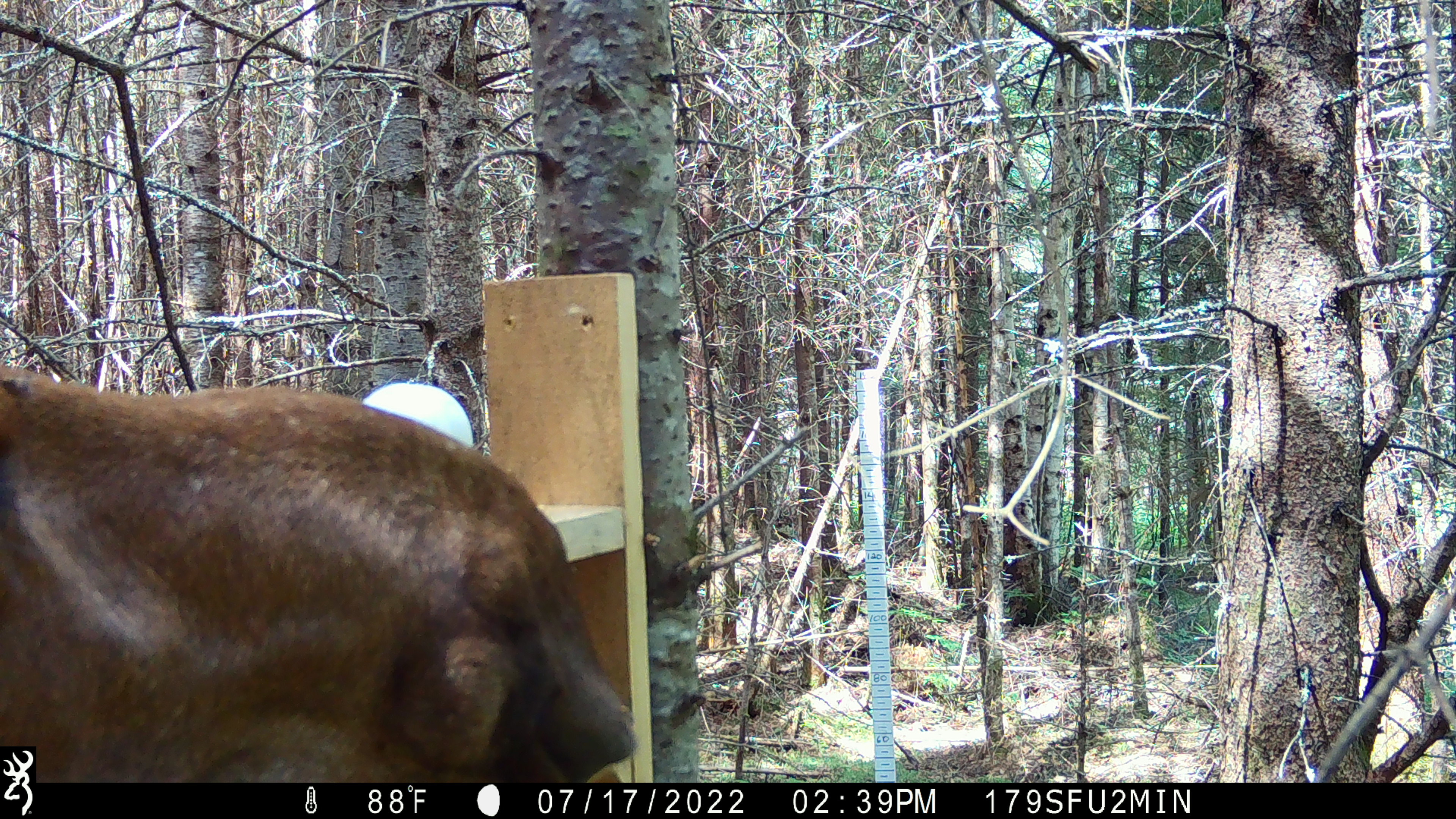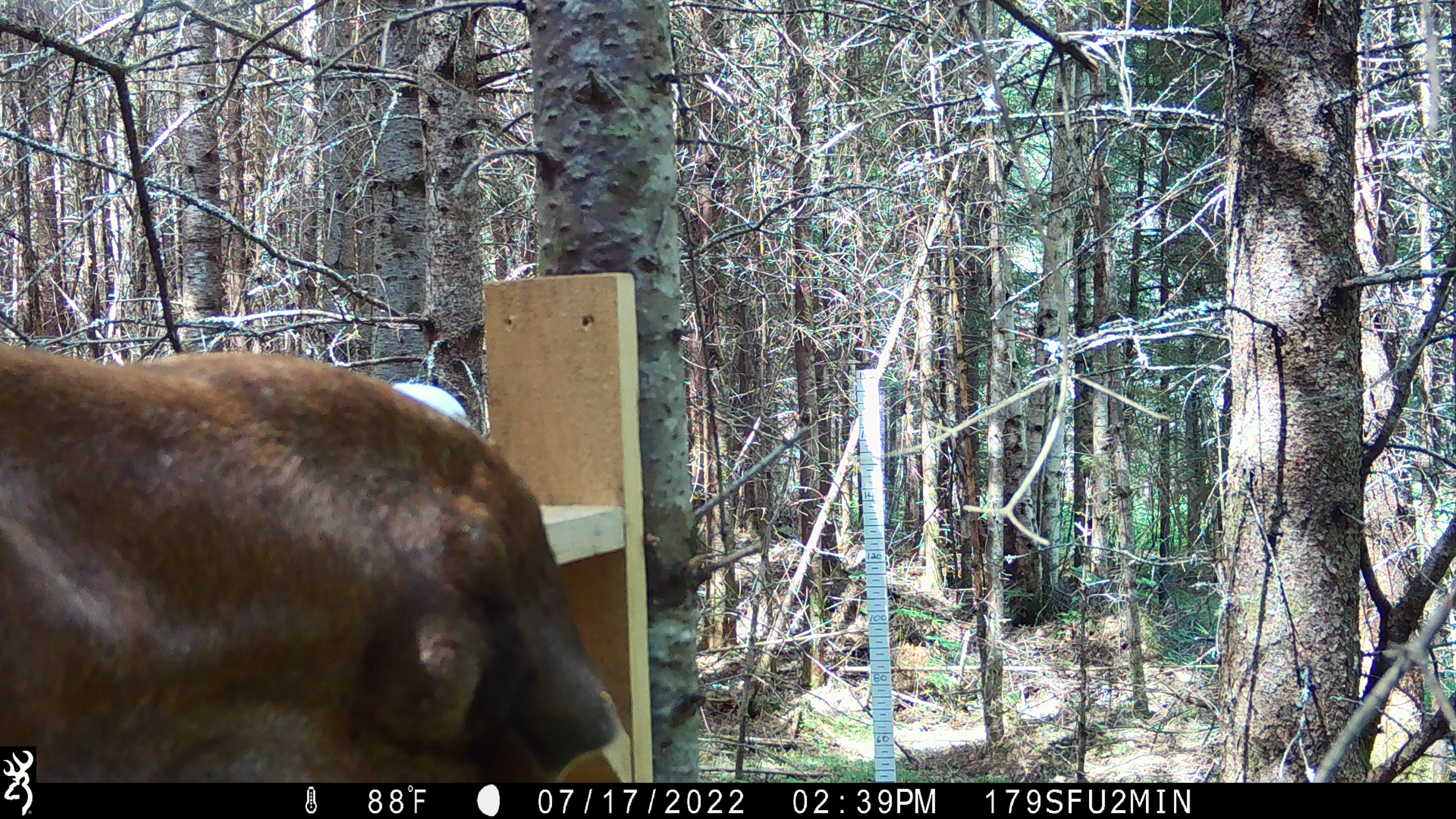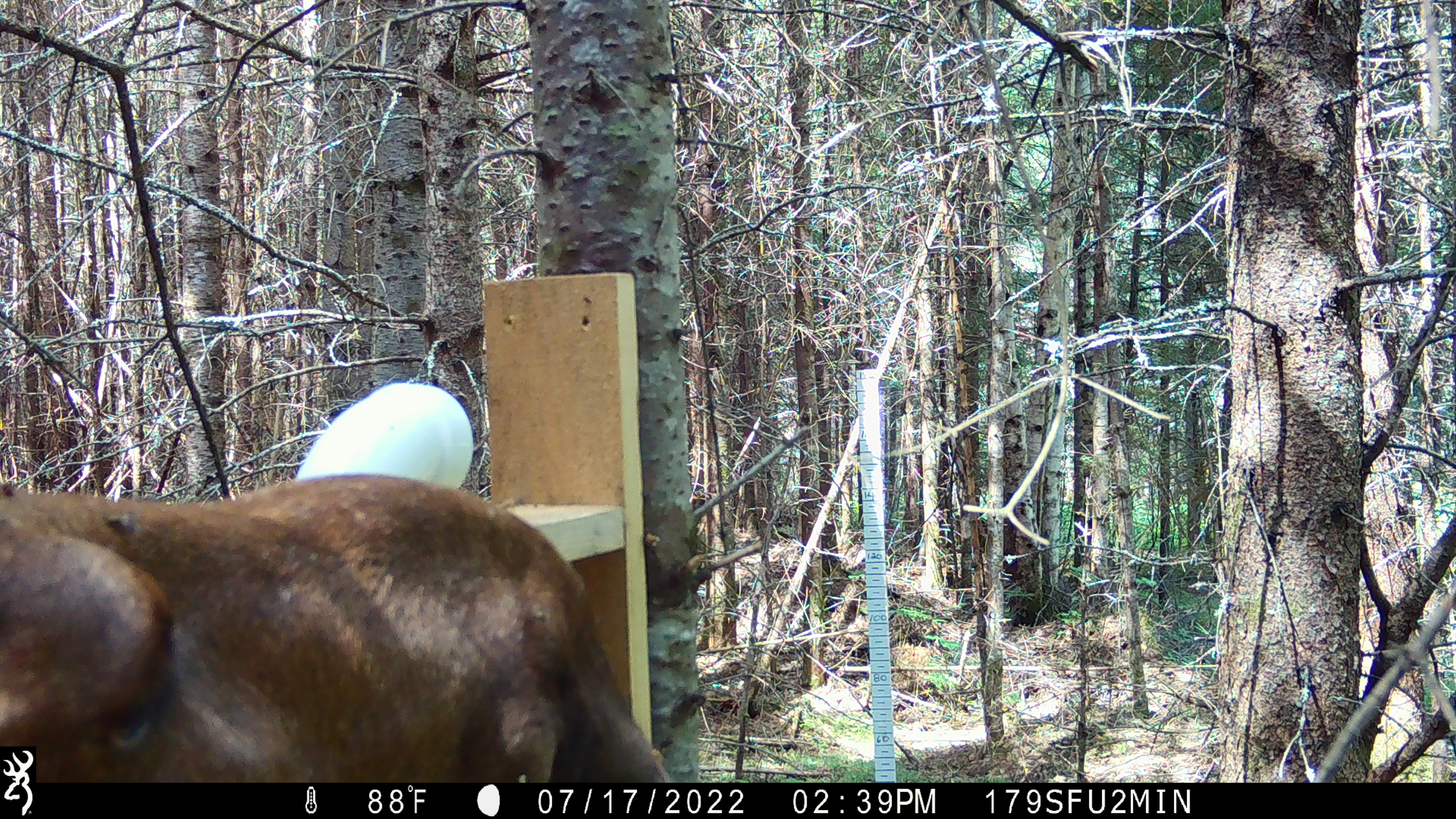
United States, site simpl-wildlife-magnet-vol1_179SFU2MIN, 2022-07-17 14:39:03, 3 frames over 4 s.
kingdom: Animalia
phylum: Chordata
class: Mammalia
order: Artiodactyla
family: Cervidae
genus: Alces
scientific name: Alces alces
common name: moose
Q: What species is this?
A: Moose (Alces alces).